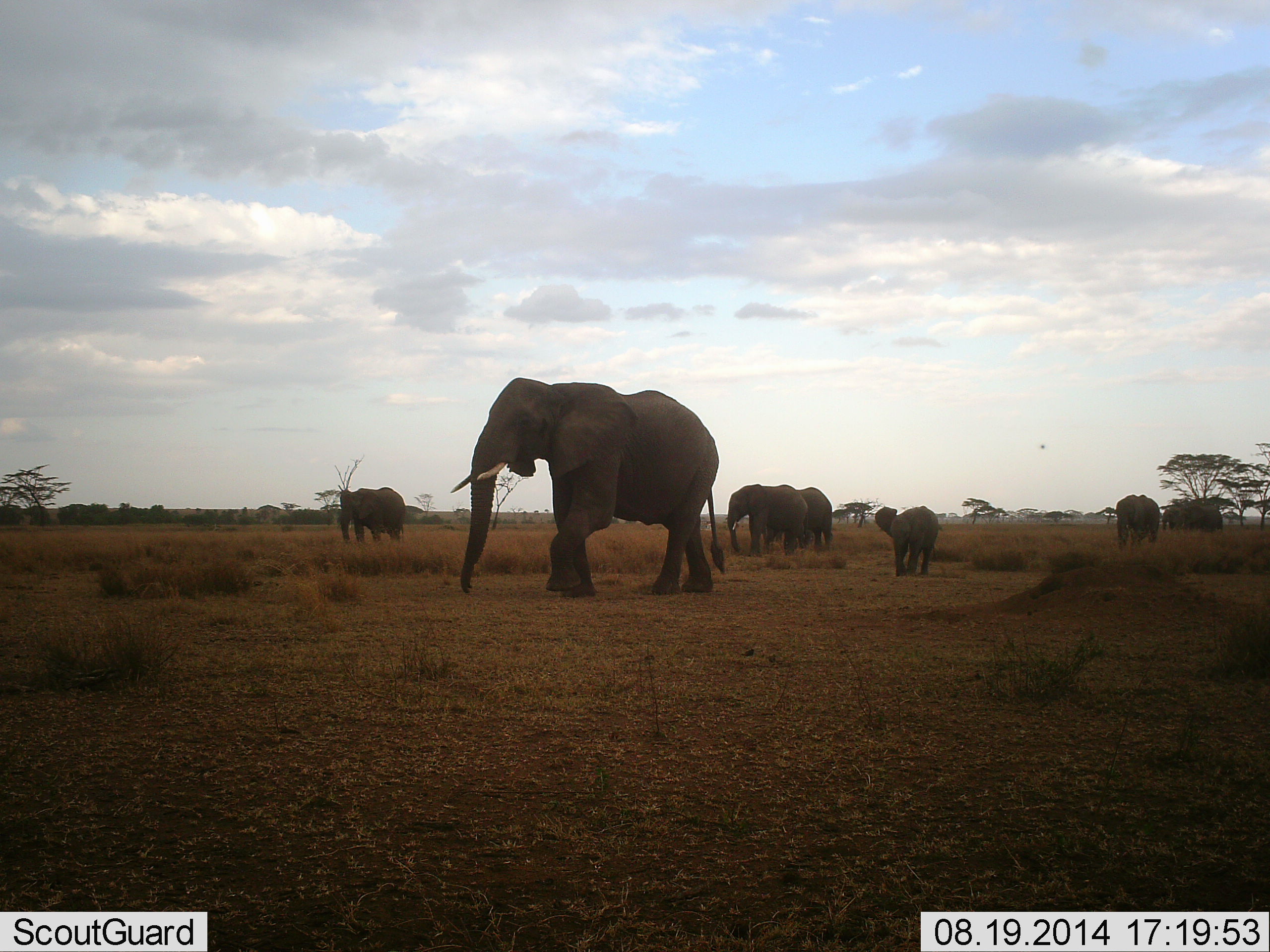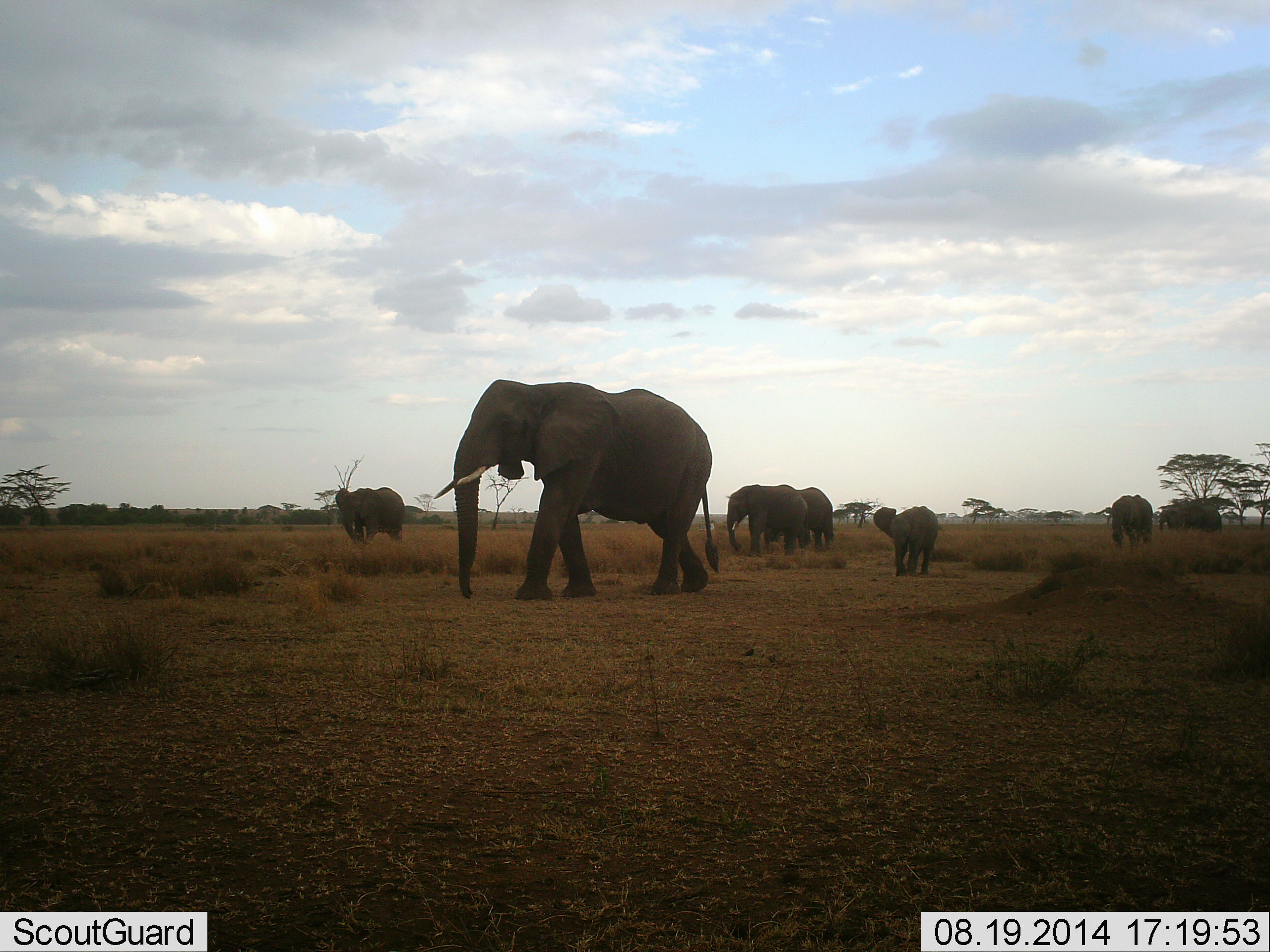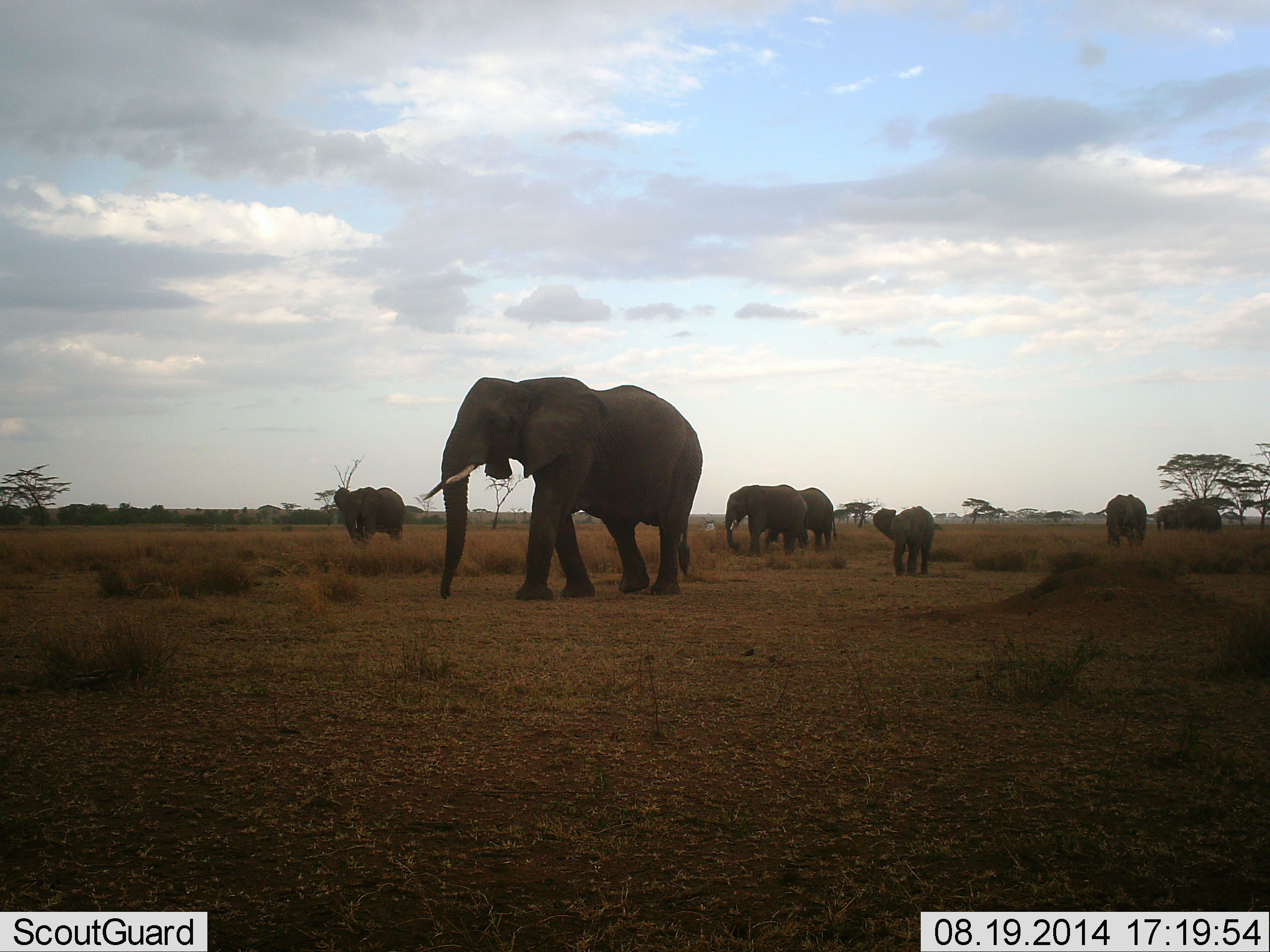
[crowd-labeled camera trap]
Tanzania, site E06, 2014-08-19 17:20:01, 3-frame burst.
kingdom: Animalia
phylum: Chordata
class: Mammalia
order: Proboscidea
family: Elephantidae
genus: Loxodonta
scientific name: Loxodonta africana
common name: african bush elephant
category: elephant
Elephant (african bush elephant) (Loxodonta africana), count 7. Behavior (volunteer vote fractions): standing 73%, resting 0%, moving 73%, interacting 9%. Young present (vote fraction): 91%. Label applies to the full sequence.